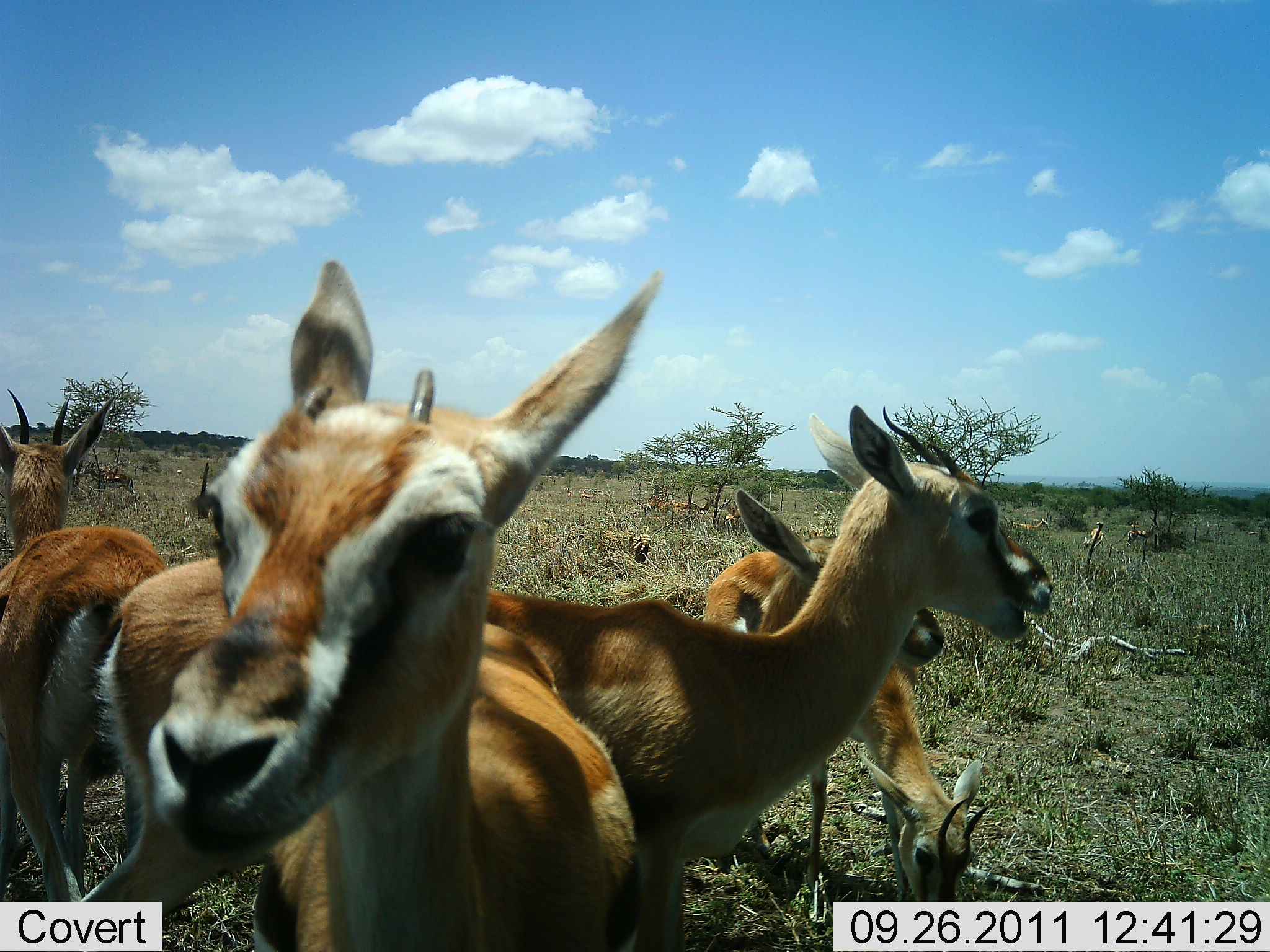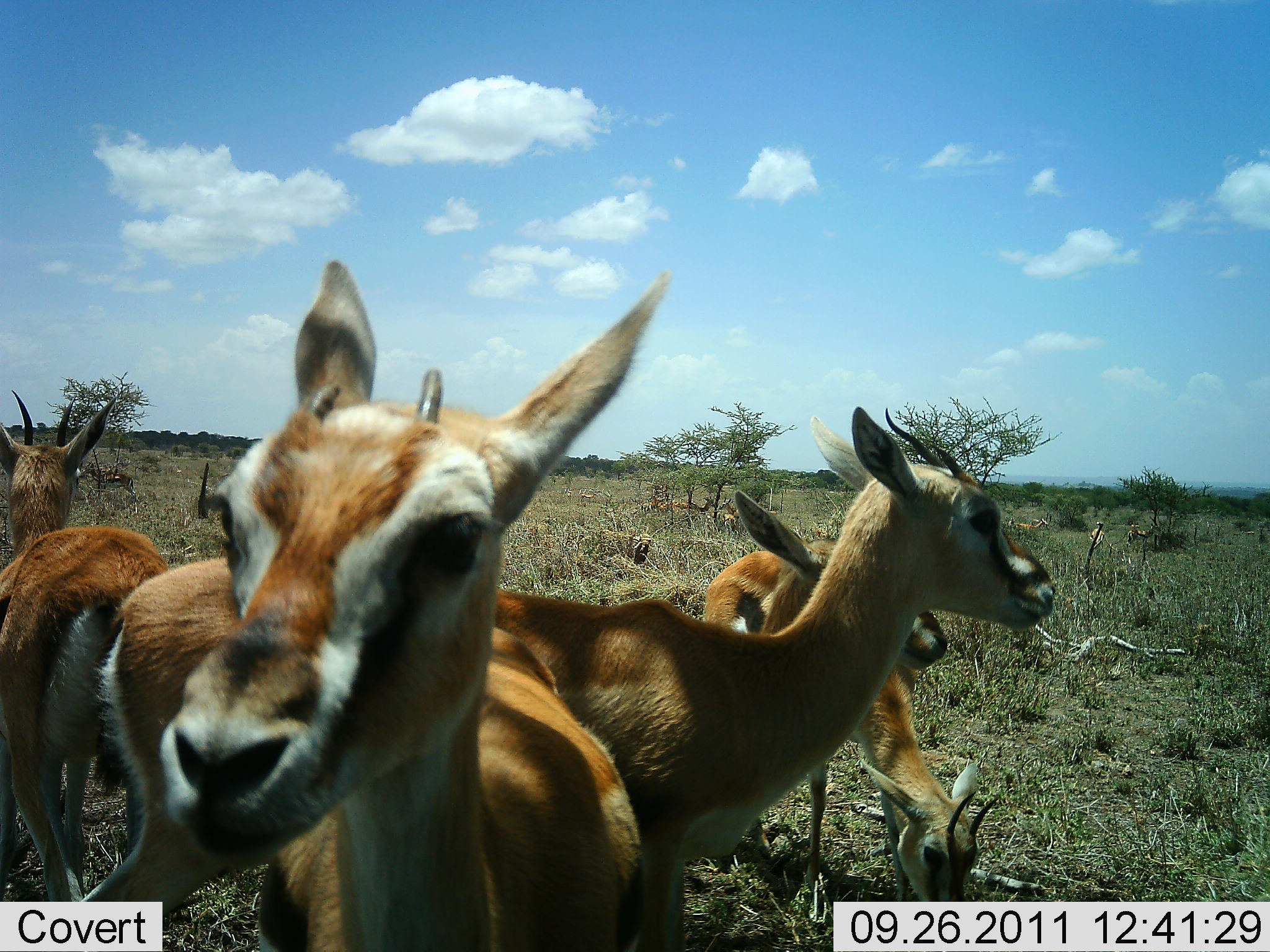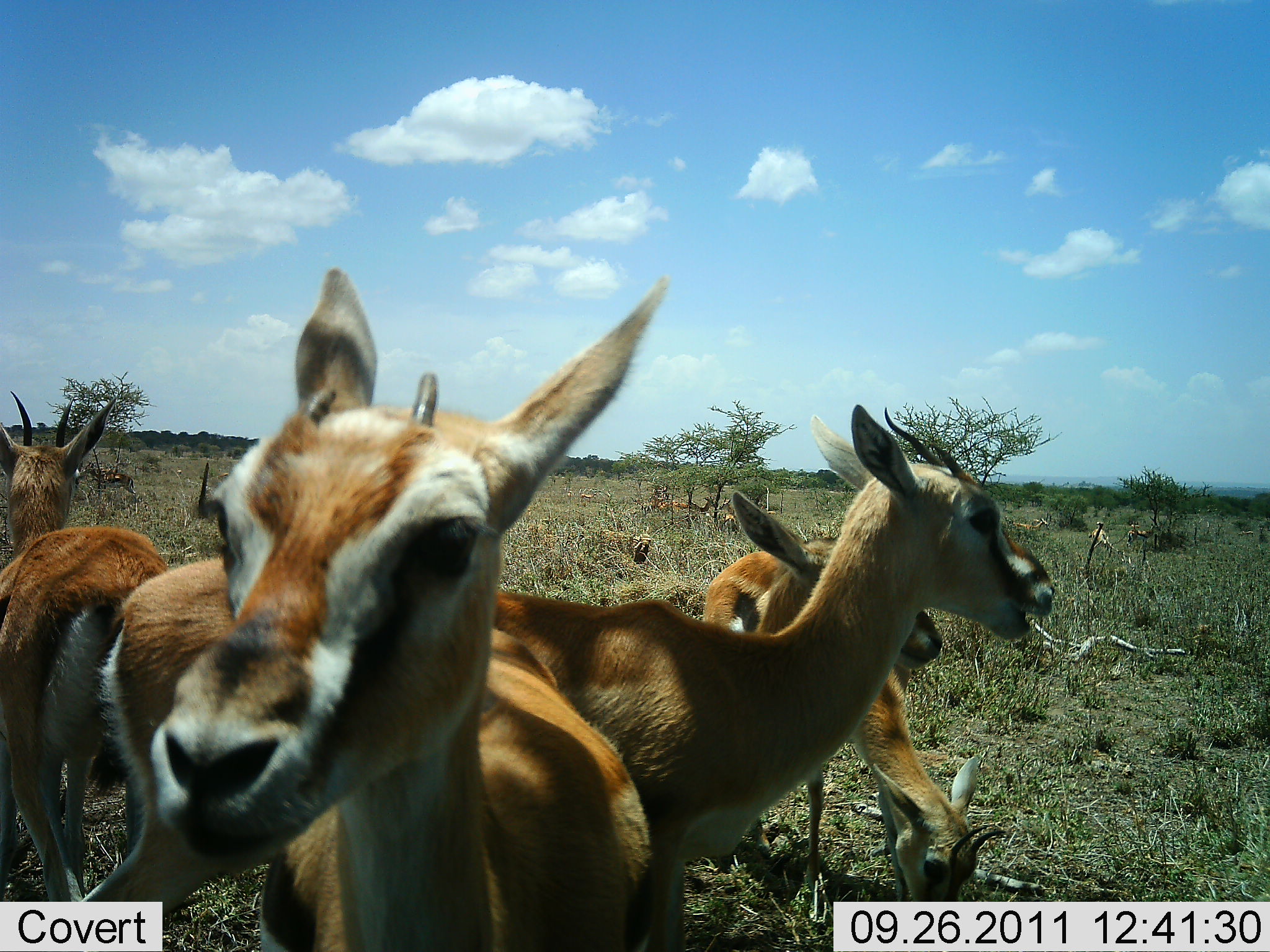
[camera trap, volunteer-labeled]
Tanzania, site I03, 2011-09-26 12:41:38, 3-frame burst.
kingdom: Animalia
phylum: Chordata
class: Mammalia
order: Artiodactyla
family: Bovidae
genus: Eudorcas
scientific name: Eudorcas thomsonii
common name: thomson's gazelle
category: gazellethomsons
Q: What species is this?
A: Gazellethomsons (thomson's gazelle) (Eudorcas thomsonii).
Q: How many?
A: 5.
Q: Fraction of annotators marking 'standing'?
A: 83%.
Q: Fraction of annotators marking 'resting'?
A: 0%.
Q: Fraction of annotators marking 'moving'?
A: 0%.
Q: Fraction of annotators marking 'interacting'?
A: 8%.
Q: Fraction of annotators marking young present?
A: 25%.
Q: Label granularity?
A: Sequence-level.